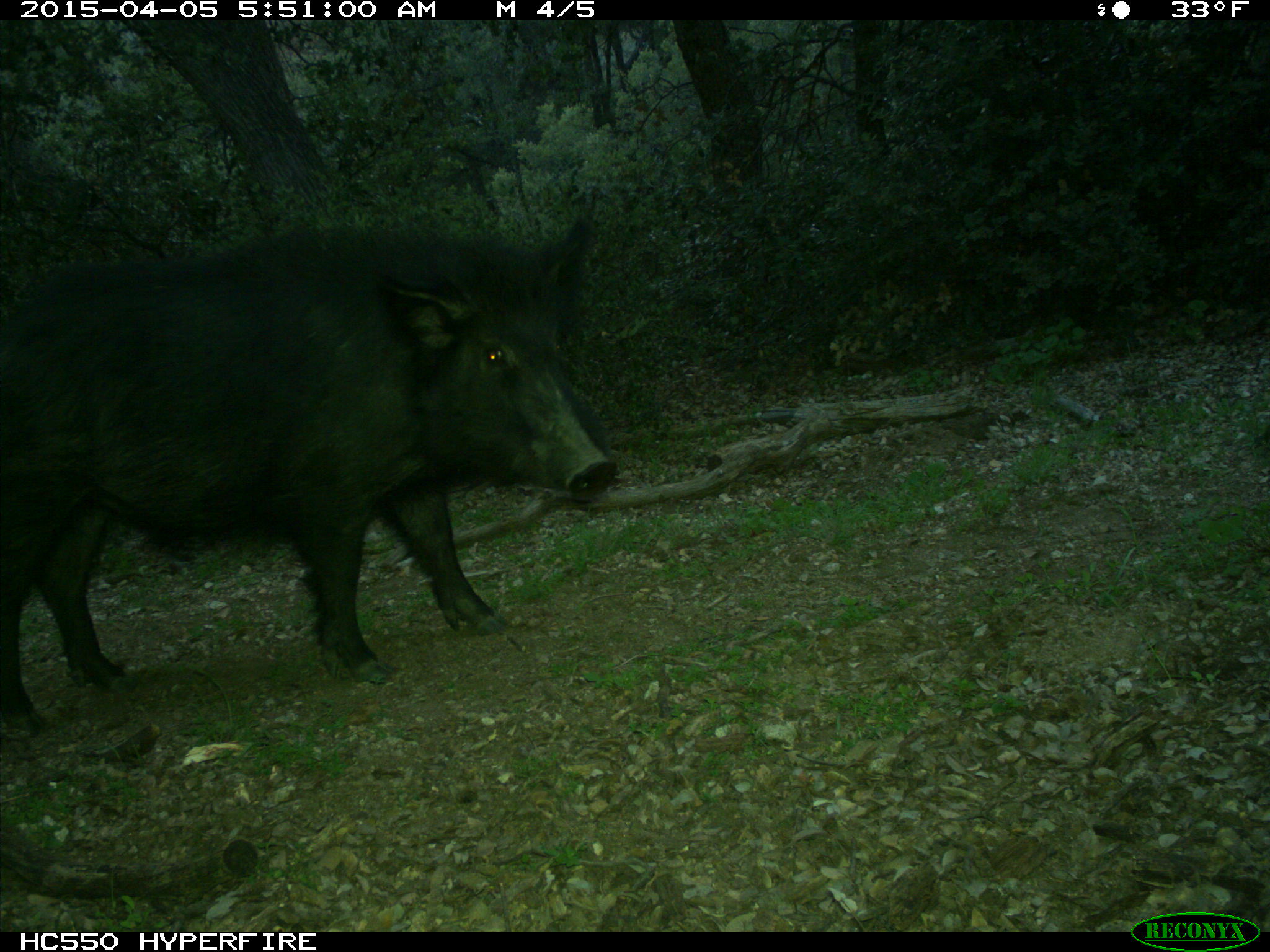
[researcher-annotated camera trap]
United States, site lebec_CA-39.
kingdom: Animalia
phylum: Chordata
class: Mammalia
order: Artiodactyla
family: Suidae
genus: Sus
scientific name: Sus scrofa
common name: wild boar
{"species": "Sus scrofa (wild boar)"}